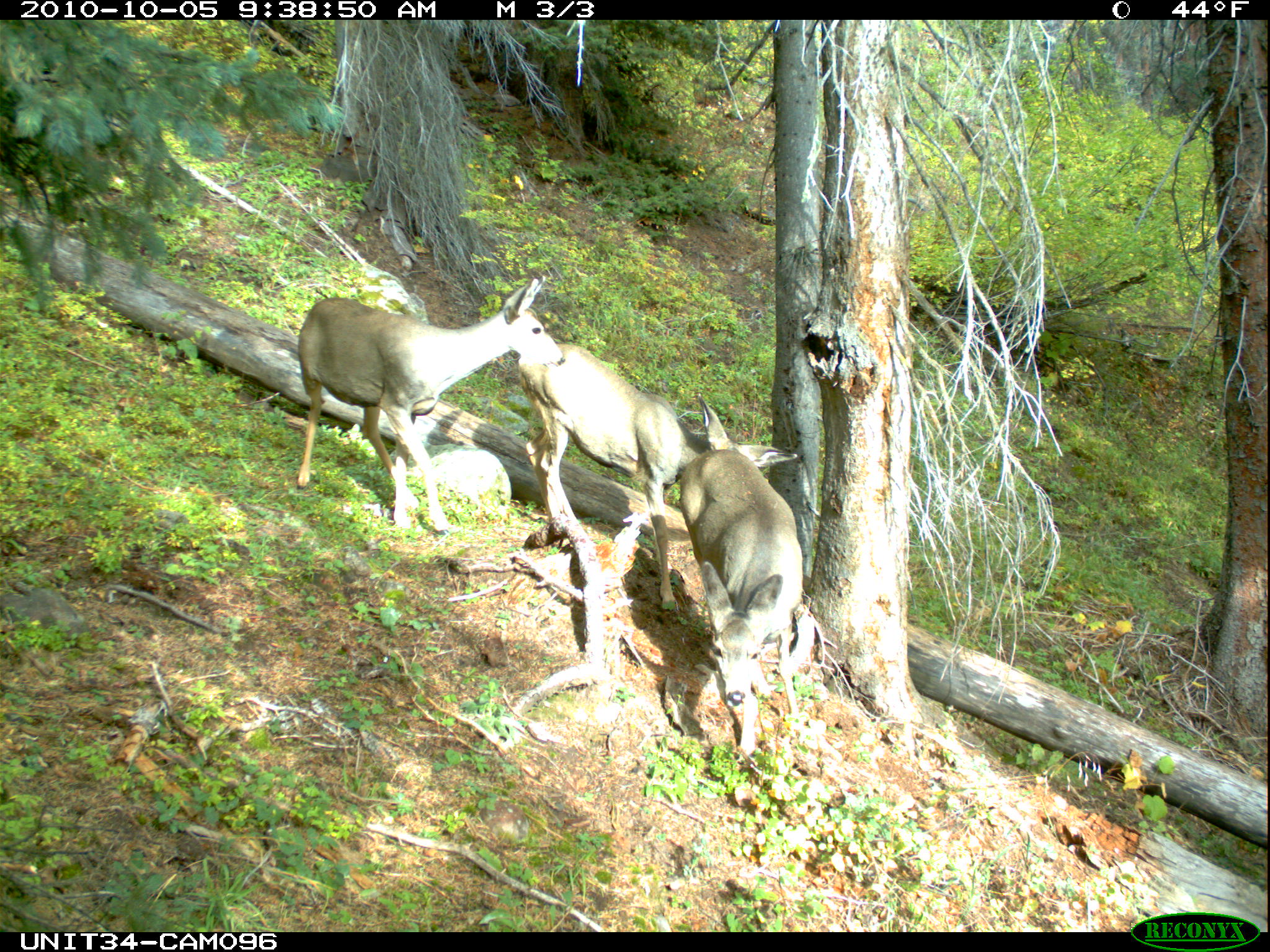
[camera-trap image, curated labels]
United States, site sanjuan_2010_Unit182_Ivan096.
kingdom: Animalia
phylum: Chordata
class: Mammalia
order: Artiodactyla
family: Cervidae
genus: Odocoileus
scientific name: Odocoileus hemionus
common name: mule deer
Odocoileus hemionus (mule deer).